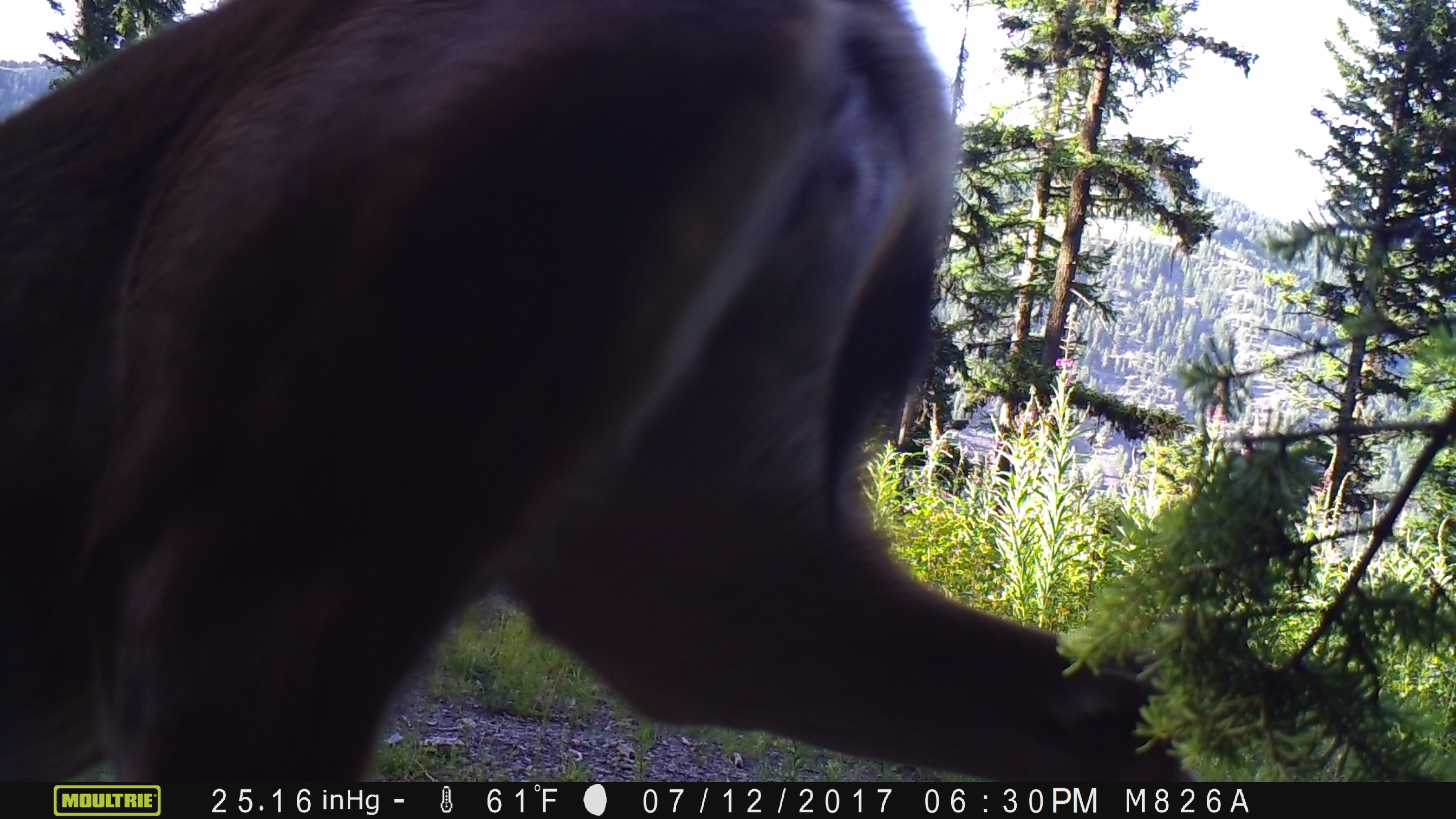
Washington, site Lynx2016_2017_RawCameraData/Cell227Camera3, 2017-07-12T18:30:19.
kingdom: Animalia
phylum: Chordata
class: Mammalia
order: Artiodactyla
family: Cervidae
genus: Odocoileus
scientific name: Odocoileus hemionus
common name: mule deer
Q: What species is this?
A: Odocoileus hemionus (mule deer).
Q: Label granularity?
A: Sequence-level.